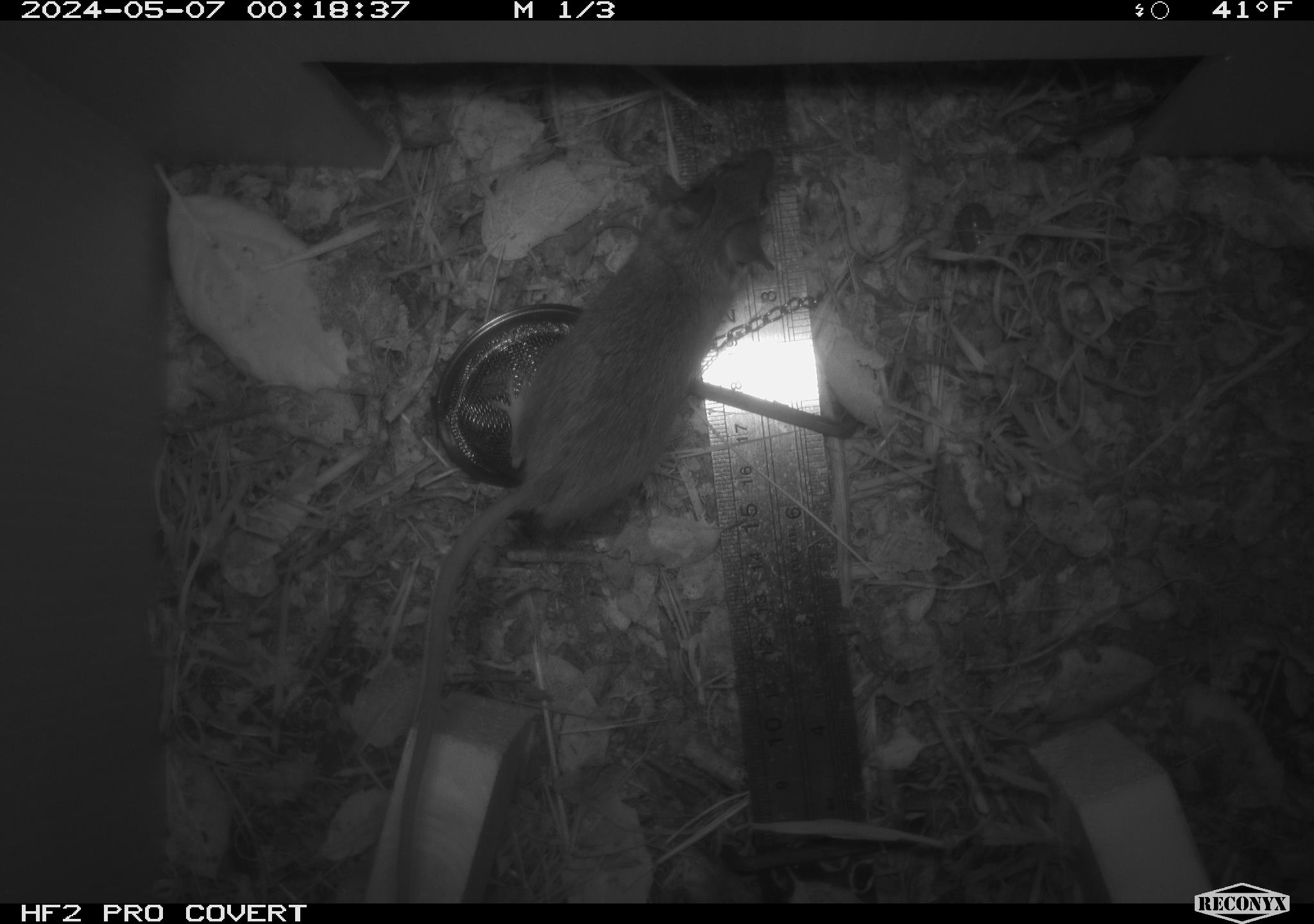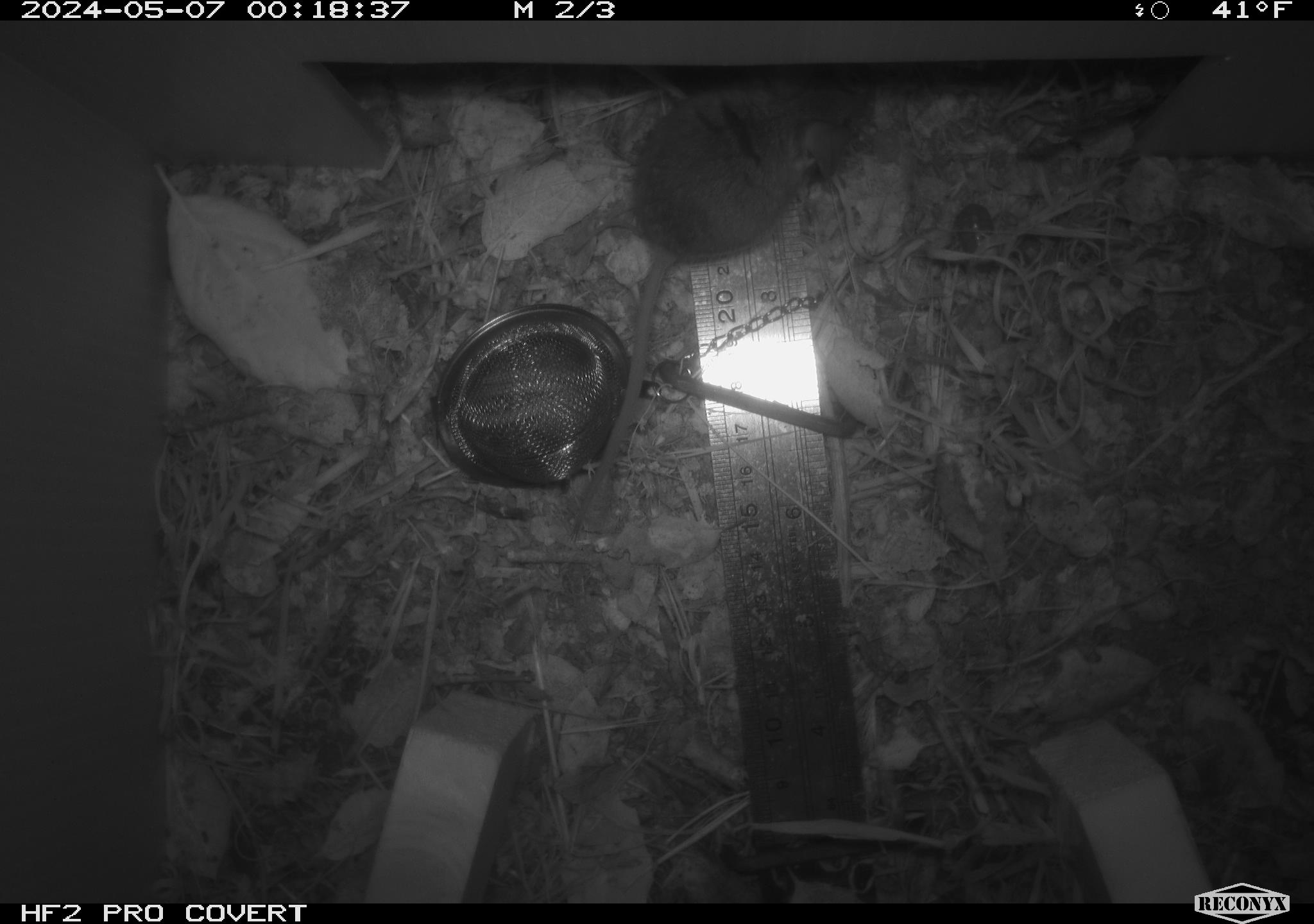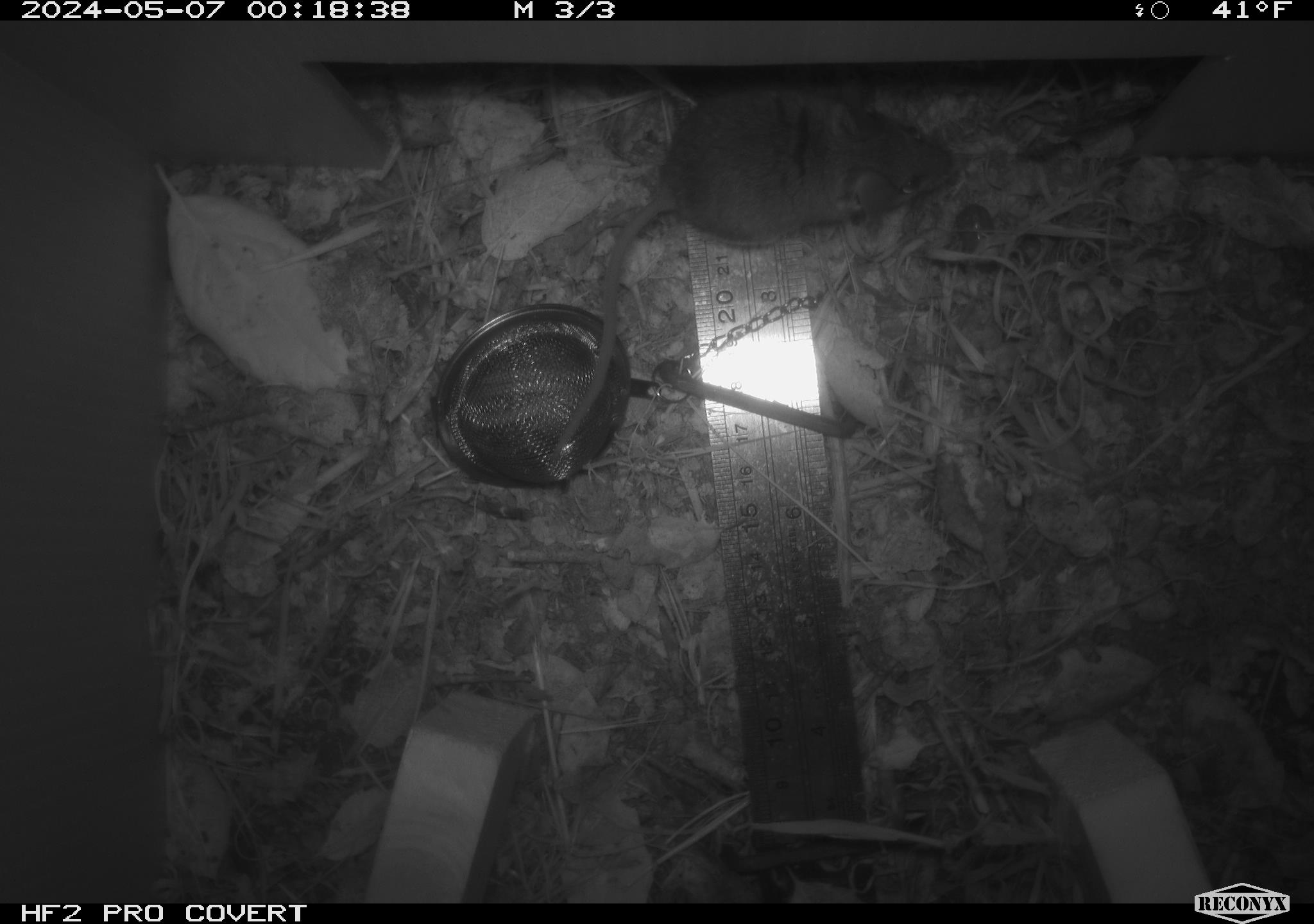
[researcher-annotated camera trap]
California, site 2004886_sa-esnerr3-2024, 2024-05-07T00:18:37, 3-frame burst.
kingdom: Animalia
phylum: Chordata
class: Mammalia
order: Rodentia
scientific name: Rodentia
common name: rodent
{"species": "rodent (Rodentia)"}